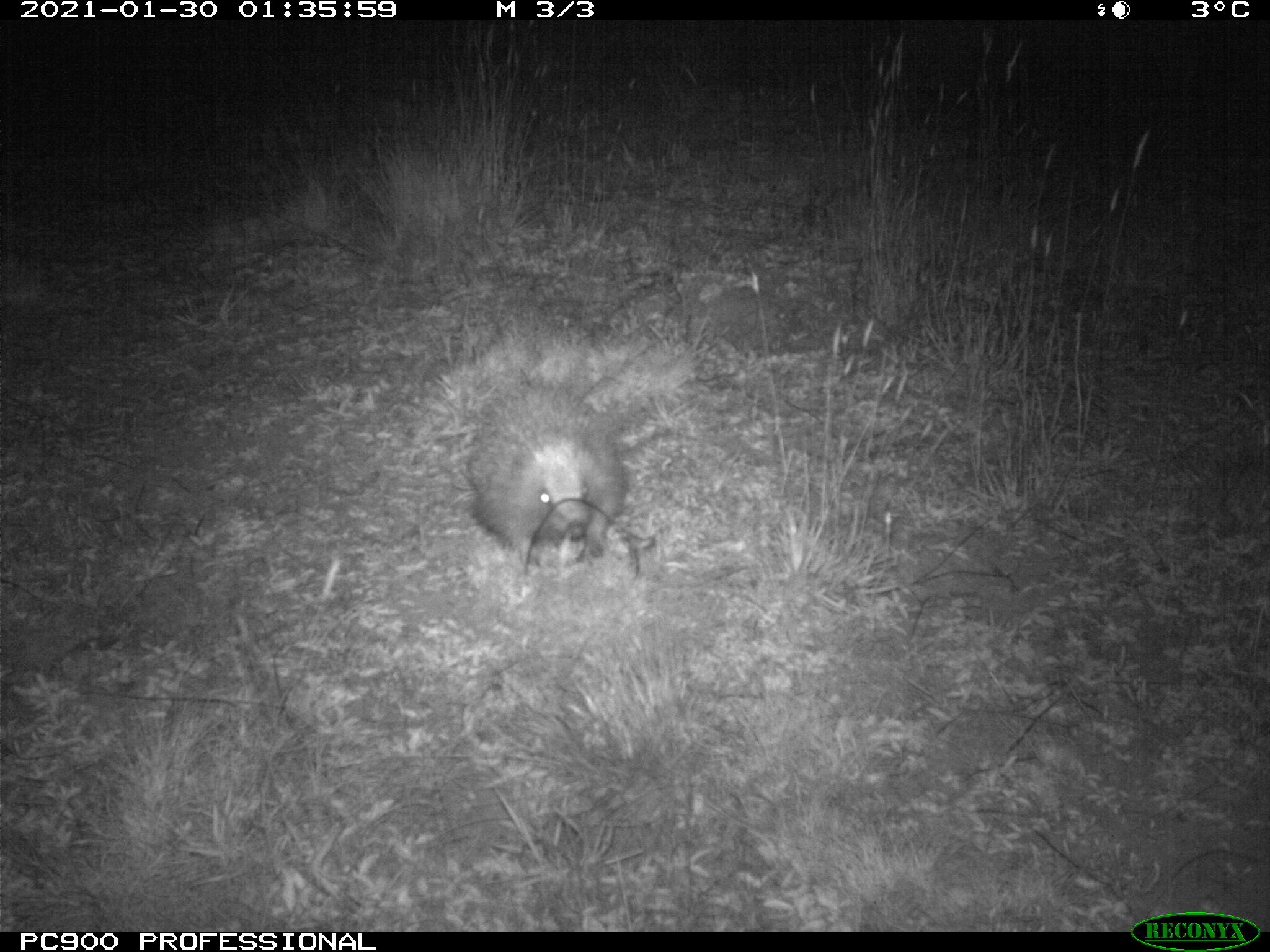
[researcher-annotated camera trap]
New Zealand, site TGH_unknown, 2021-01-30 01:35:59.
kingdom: Animalia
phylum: Chordata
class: Mammalia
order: Eulipotyphla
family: Erinaceidae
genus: Erinaceus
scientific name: Erinaceus europaeus europaeus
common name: european hedgehog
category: hedgehog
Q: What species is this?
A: Hedgehog (european hedgehog) (Erinaceus europaeus europaeus).